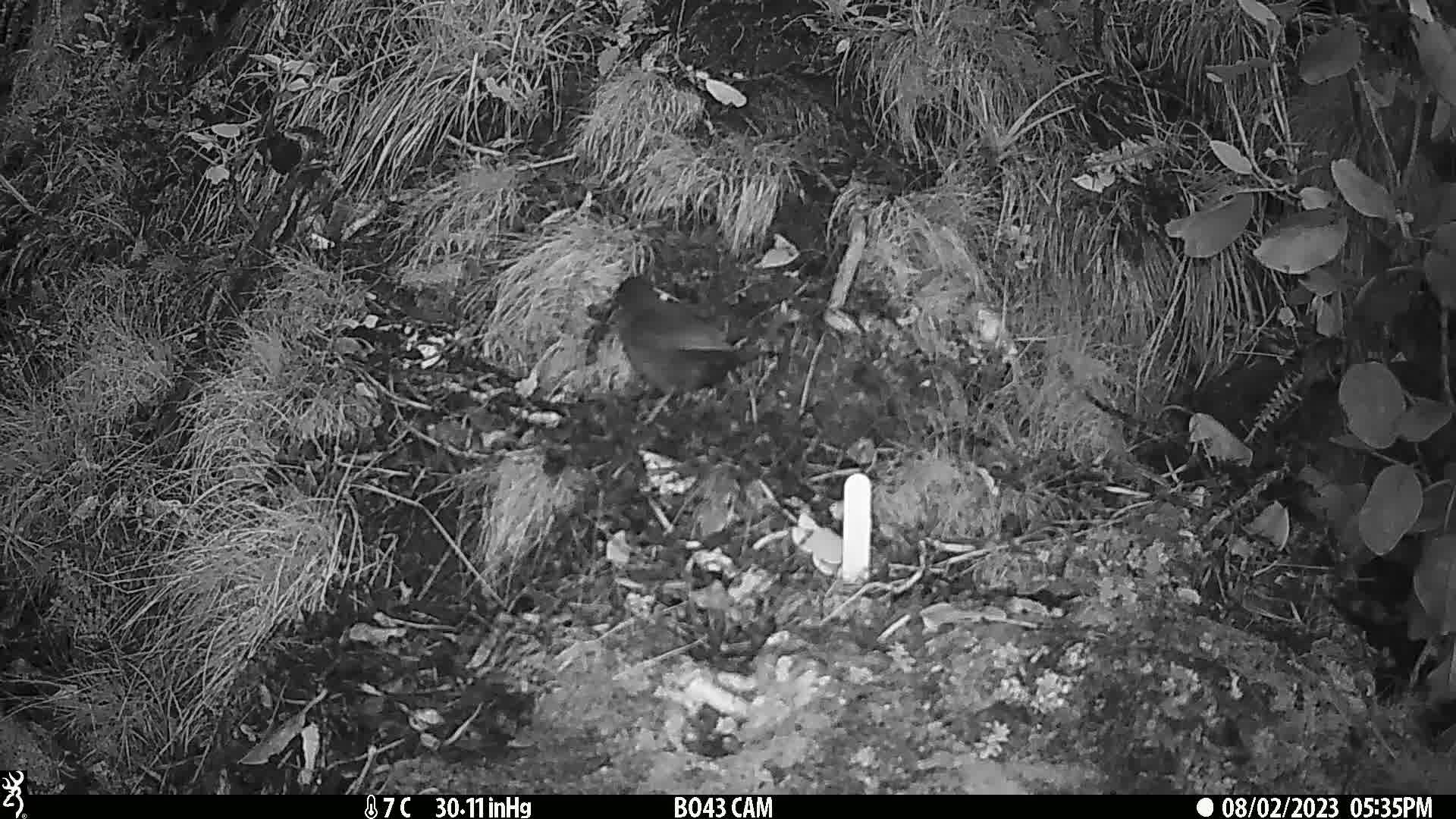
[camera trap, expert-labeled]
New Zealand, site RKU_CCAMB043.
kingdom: Animalia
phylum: Chordata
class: Aves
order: Passeriformes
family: Turdidae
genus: Turdus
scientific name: Turdus merula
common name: eurasian blackbird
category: blackbird